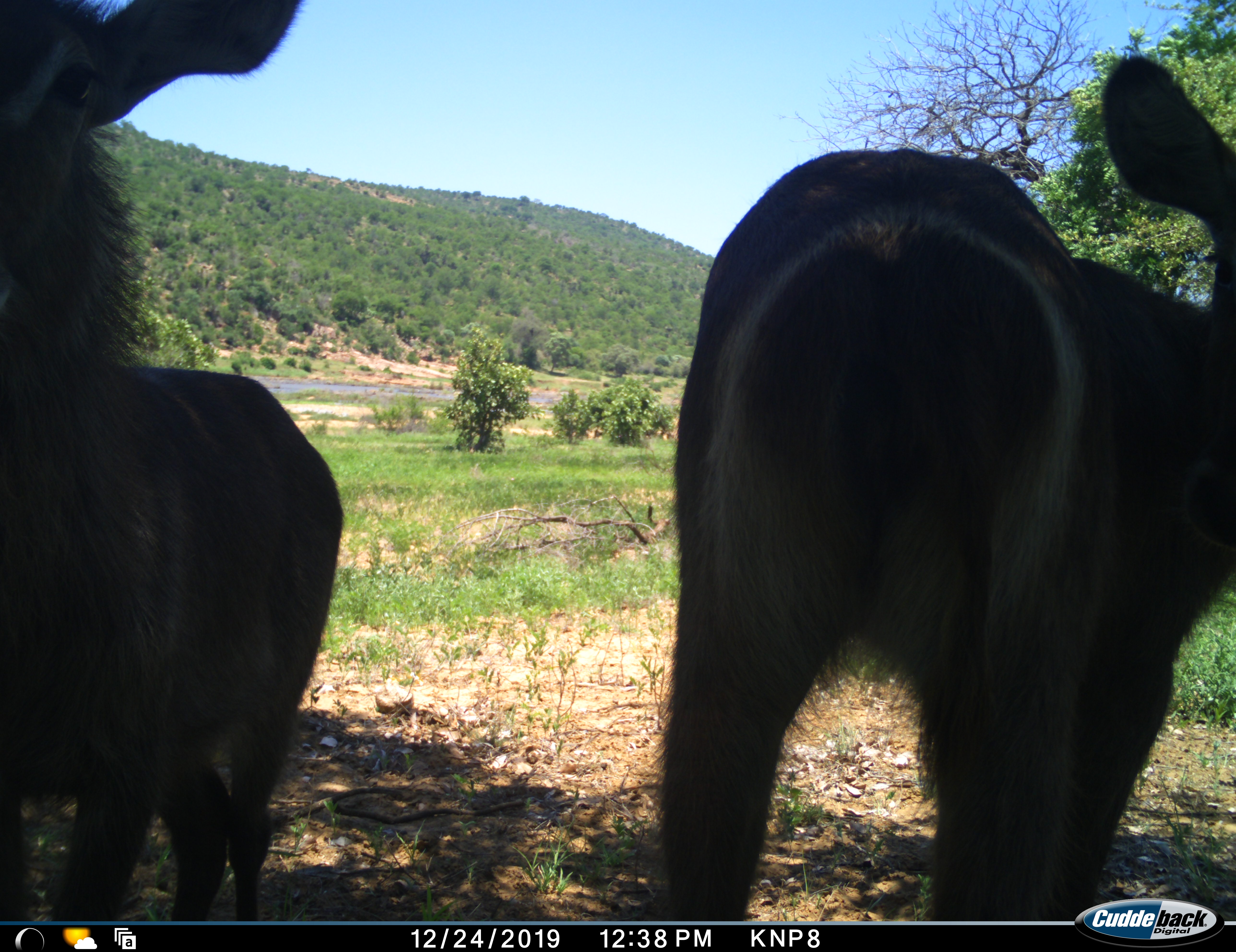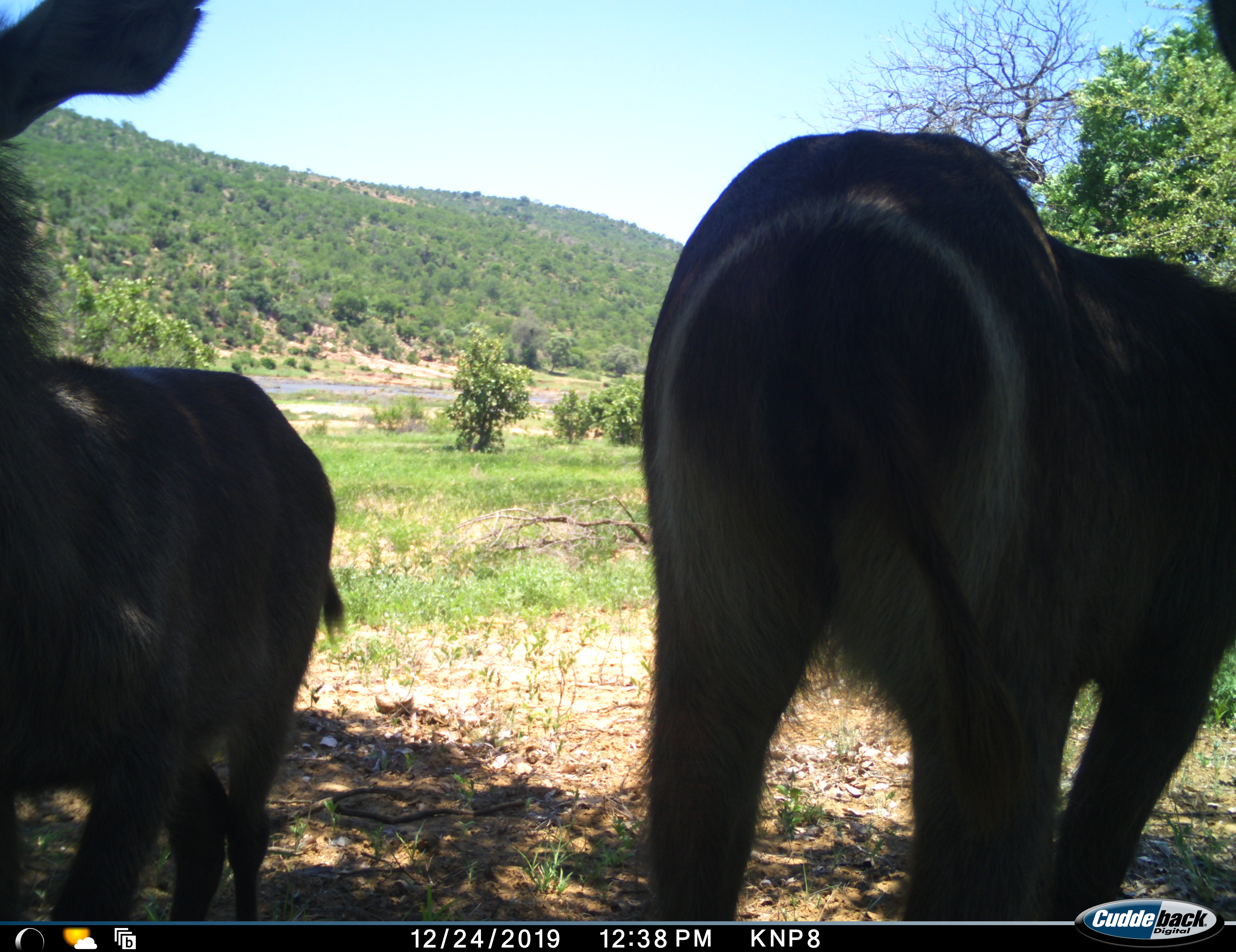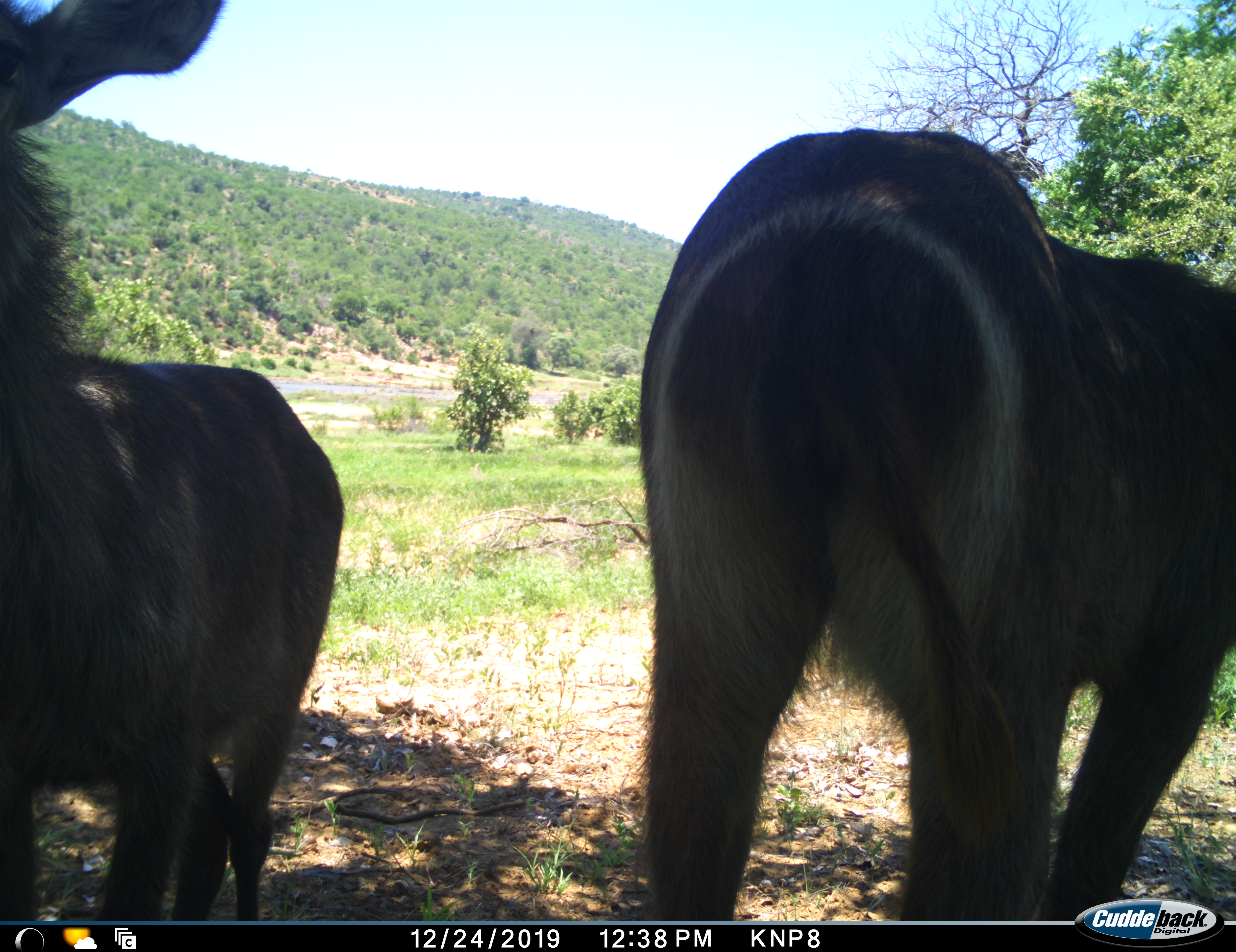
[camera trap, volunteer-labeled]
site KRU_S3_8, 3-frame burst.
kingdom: Animalia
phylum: Chordata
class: Mammalia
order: Artiodactyla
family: Bovidae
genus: Kobus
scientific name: Kobus ellipsiprymnus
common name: waterbuck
Waterbuck (Kobus ellipsiprymnus), count 2. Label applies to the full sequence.